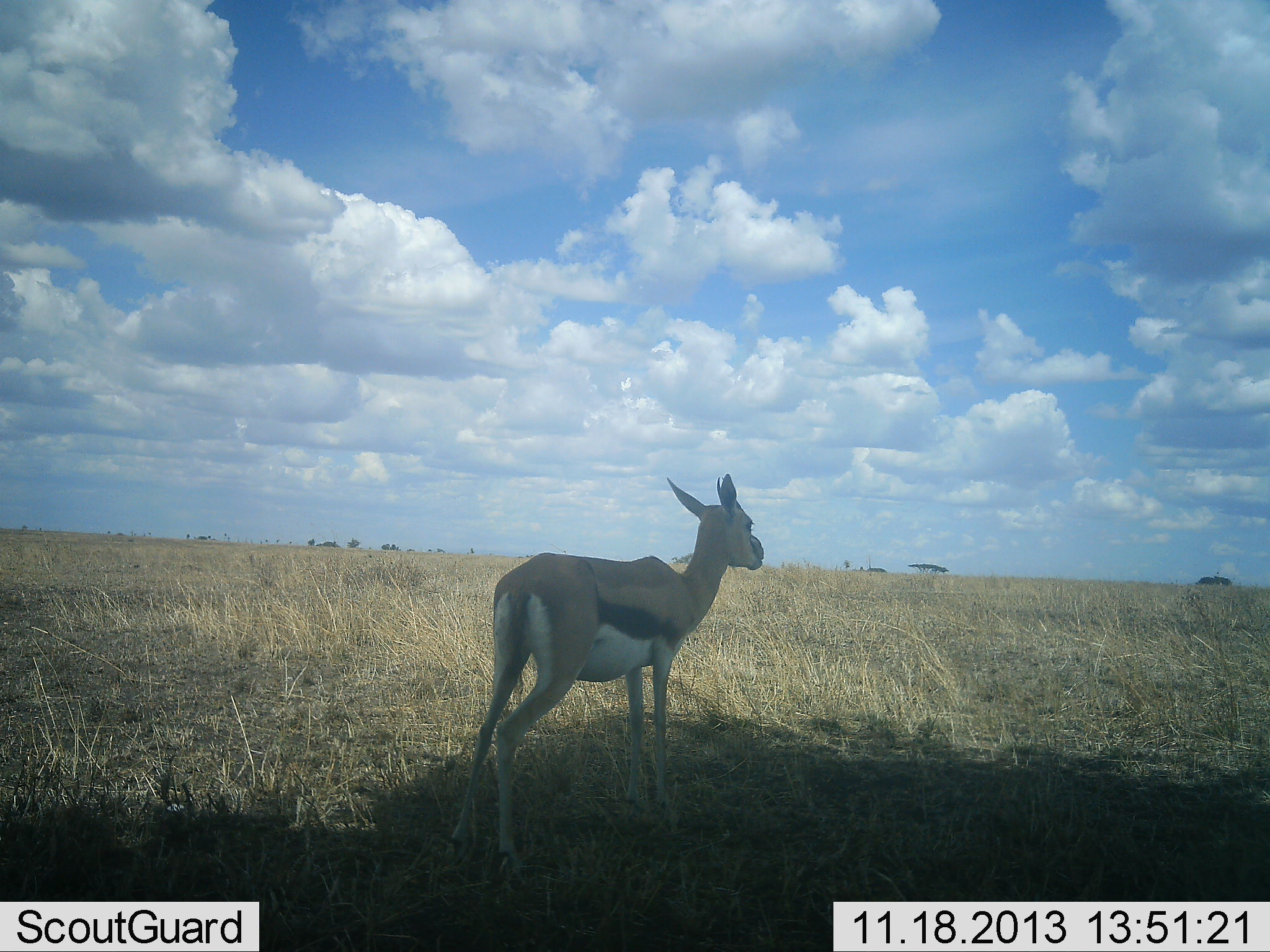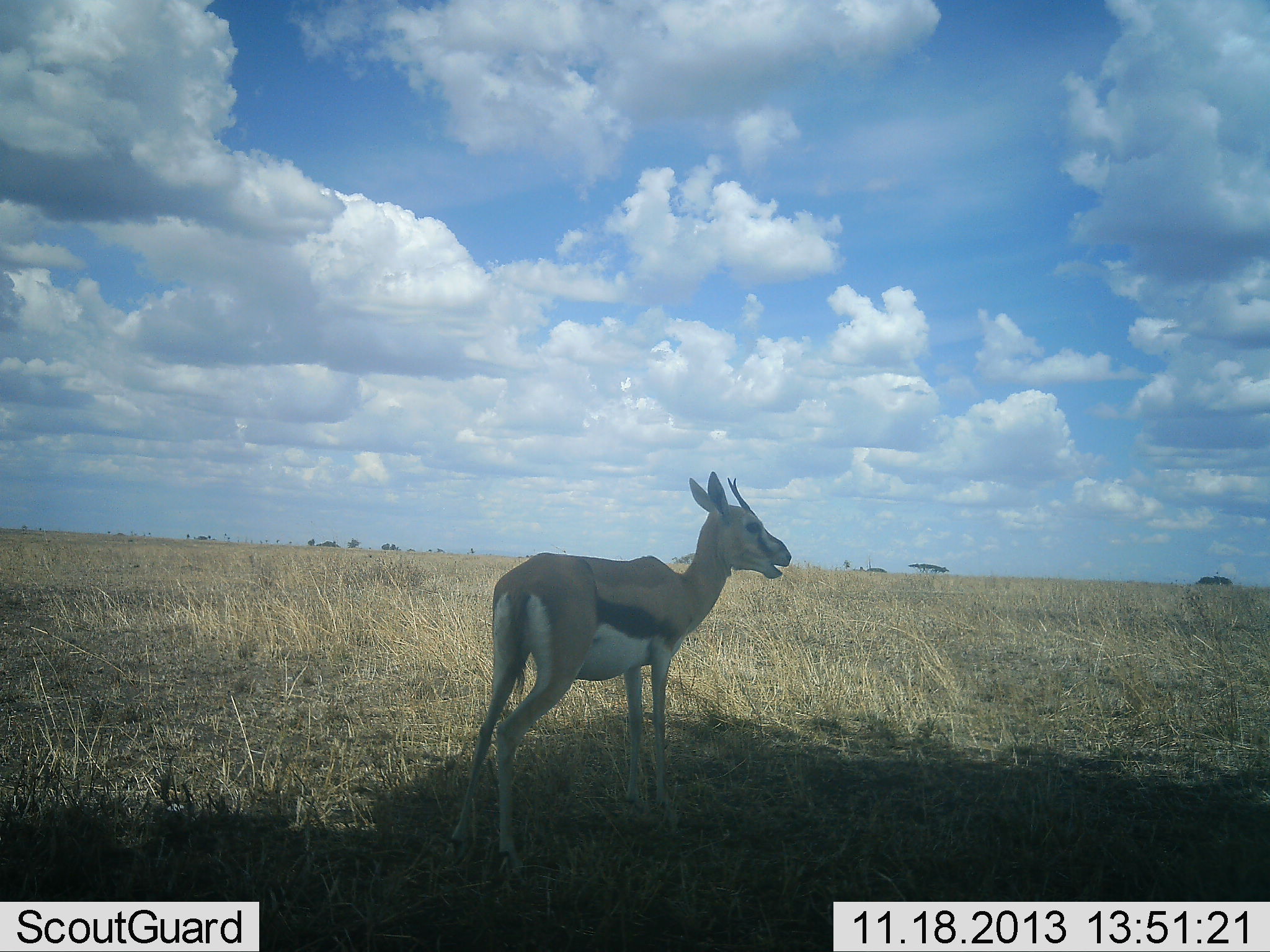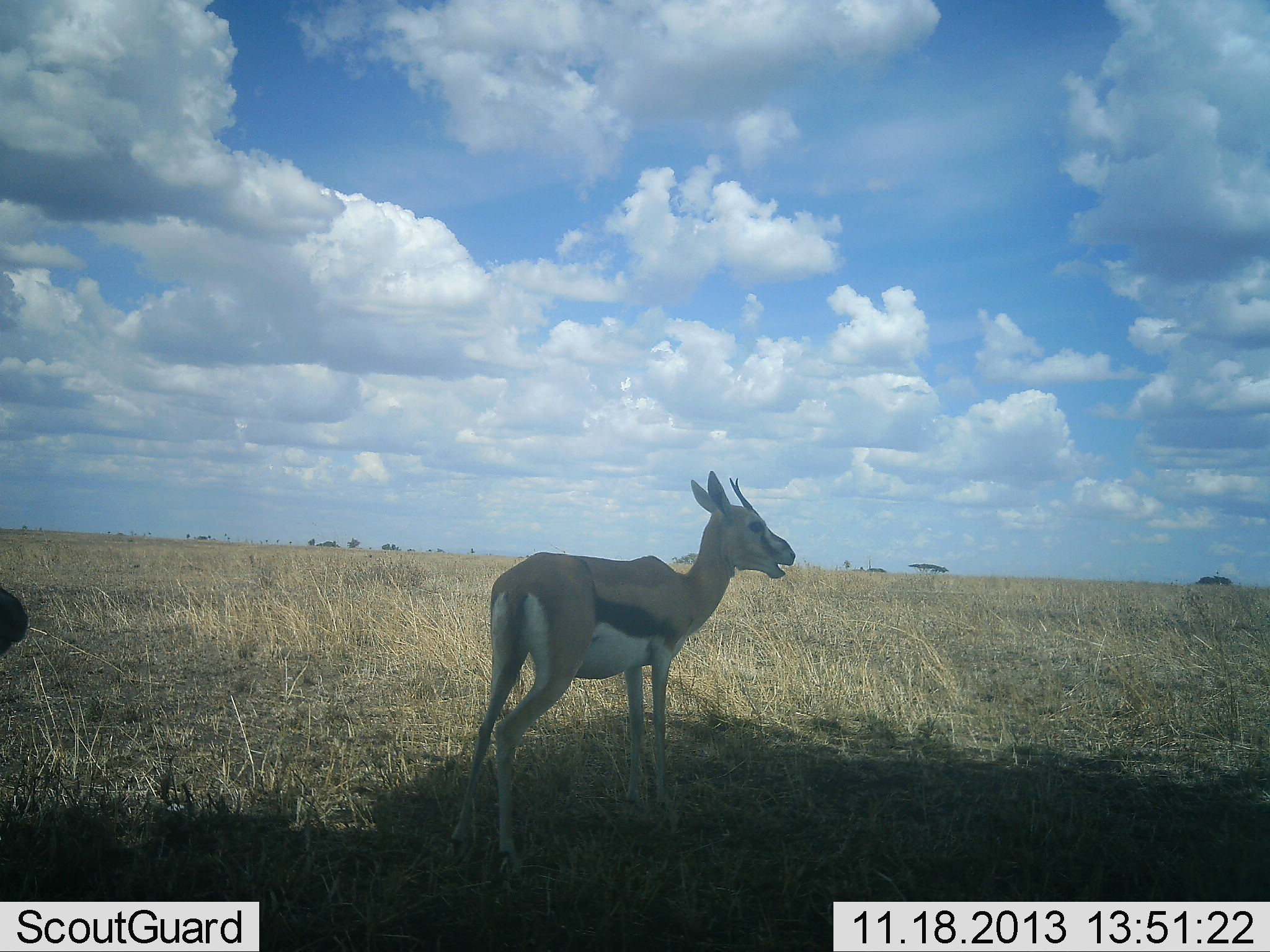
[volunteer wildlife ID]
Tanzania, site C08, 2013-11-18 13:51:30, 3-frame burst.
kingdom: Animalia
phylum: Chordata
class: Mammalia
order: Artiodactyla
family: Bovidae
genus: Eudorcas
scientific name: Eudorcas thomsonii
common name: thomson's gazelle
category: gazellethomsons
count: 2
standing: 100%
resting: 0%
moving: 0%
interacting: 0%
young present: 0%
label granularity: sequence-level